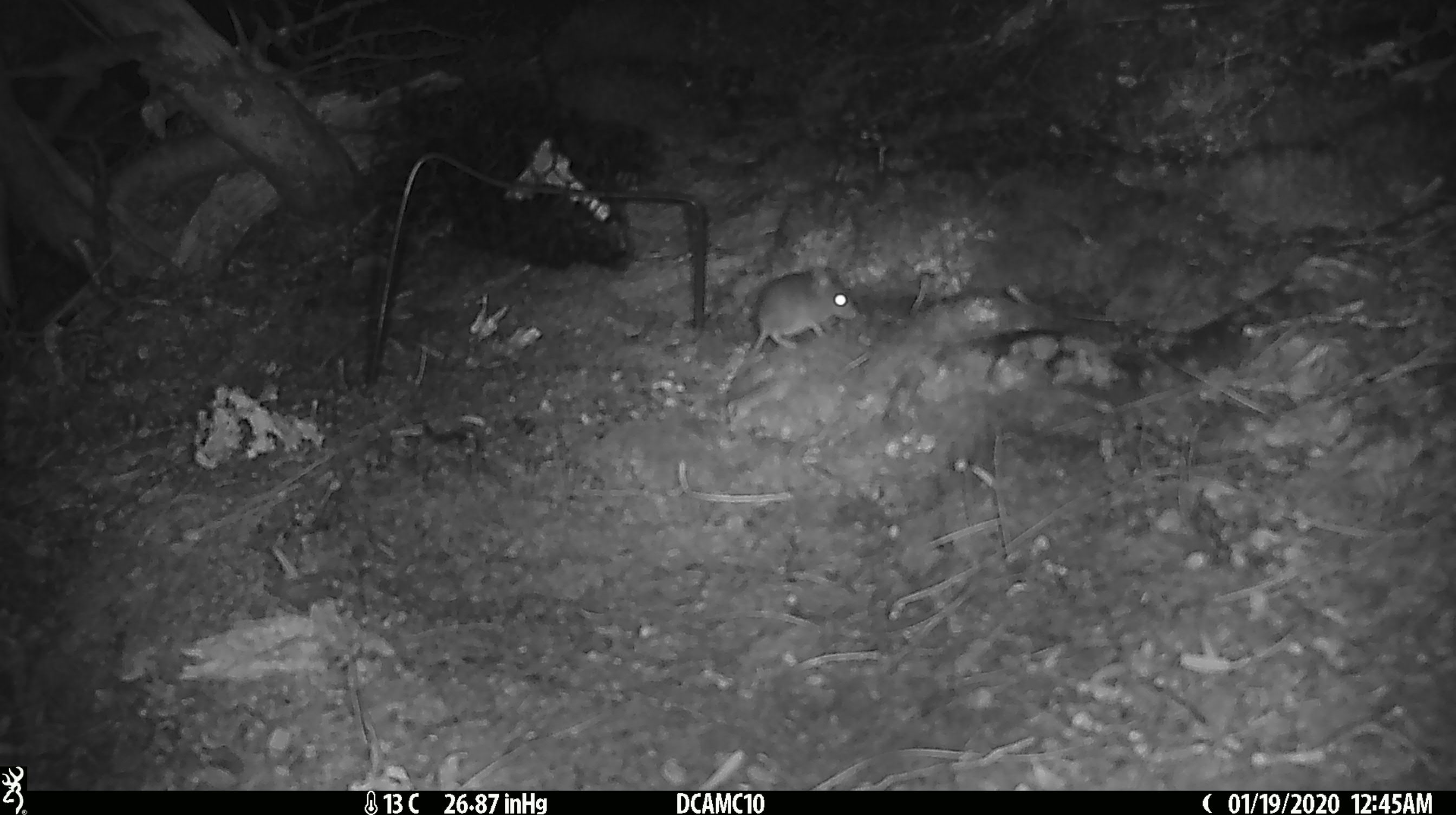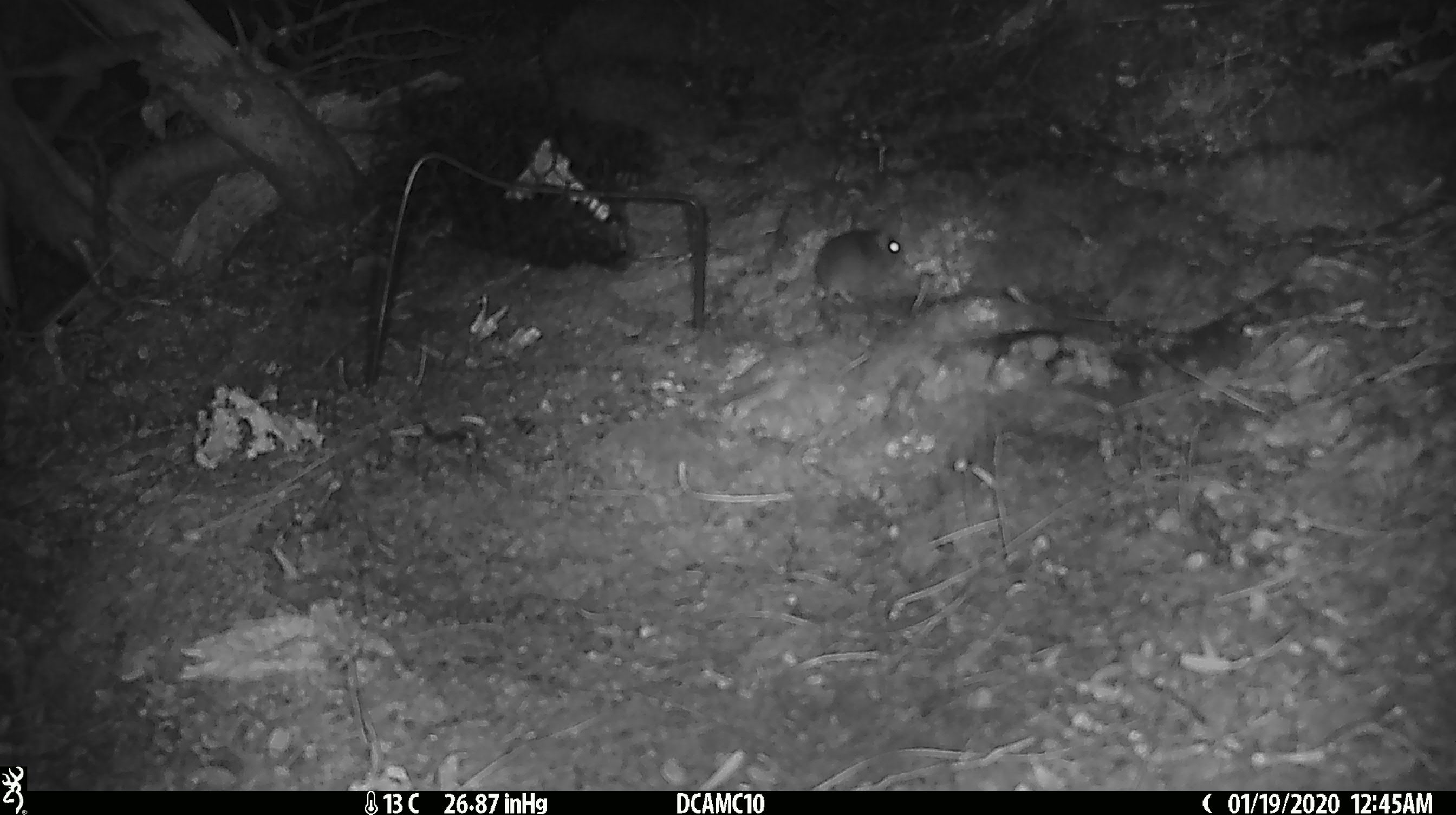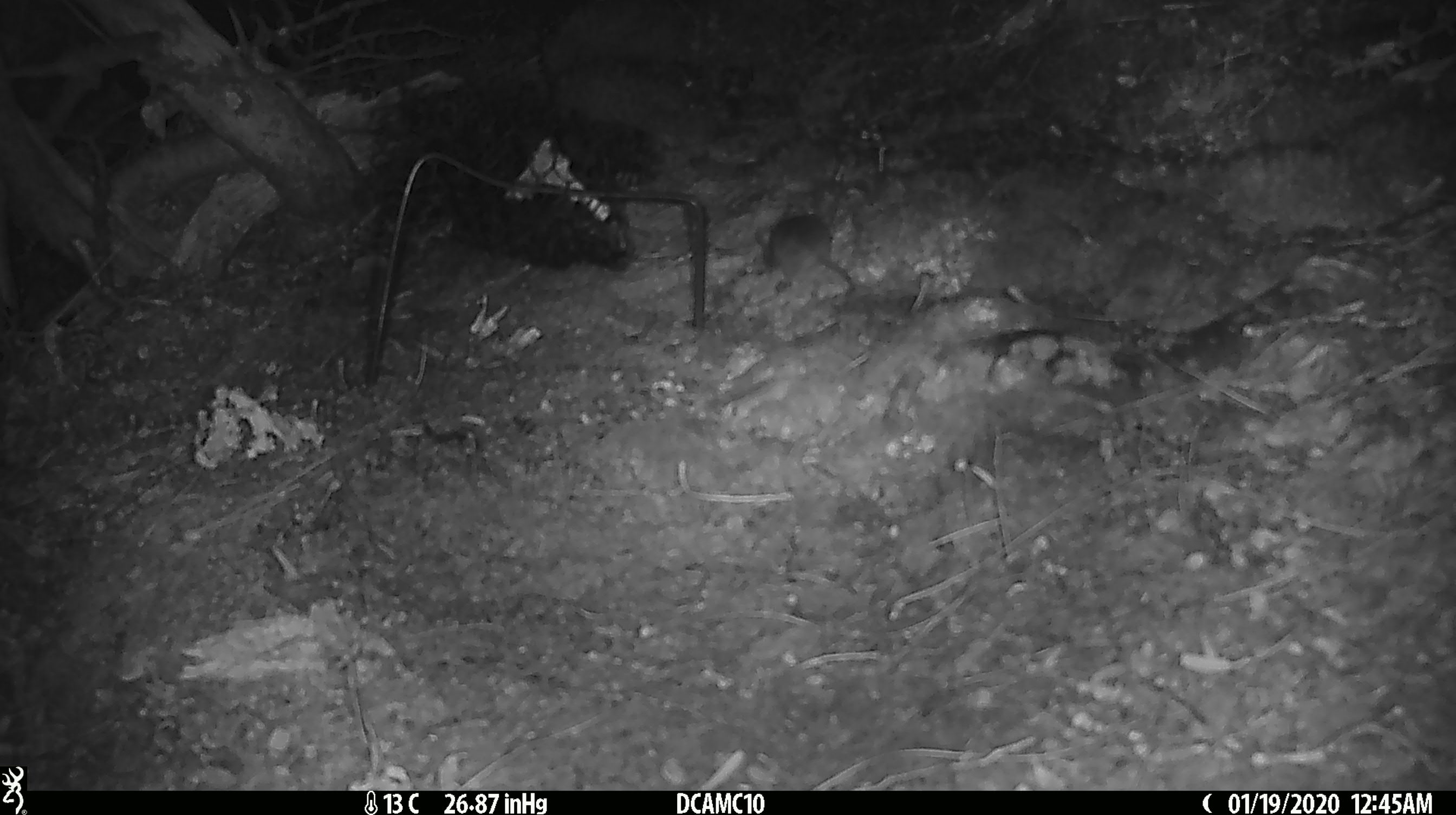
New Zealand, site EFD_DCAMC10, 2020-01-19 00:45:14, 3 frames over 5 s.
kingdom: Animalia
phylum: Chordata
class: Mammalia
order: Rodentia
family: Muridae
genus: Mus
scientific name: Mus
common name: mouse